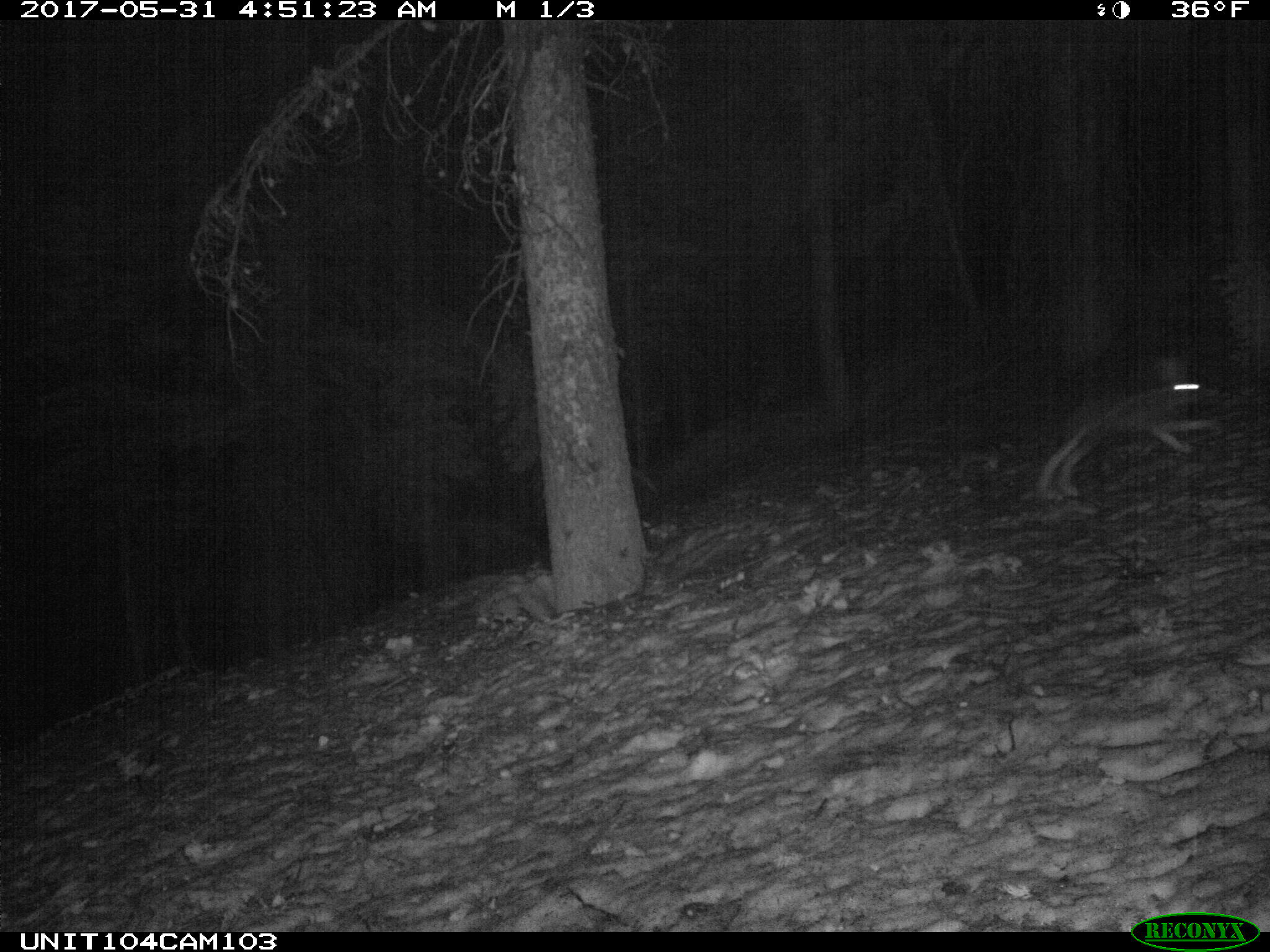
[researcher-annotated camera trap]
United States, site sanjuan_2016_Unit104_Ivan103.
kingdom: Animalia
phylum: Chordata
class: Mammalia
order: Lagomorpha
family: Leporidae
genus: Lepus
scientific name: Lepus americanus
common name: snowshoe hare